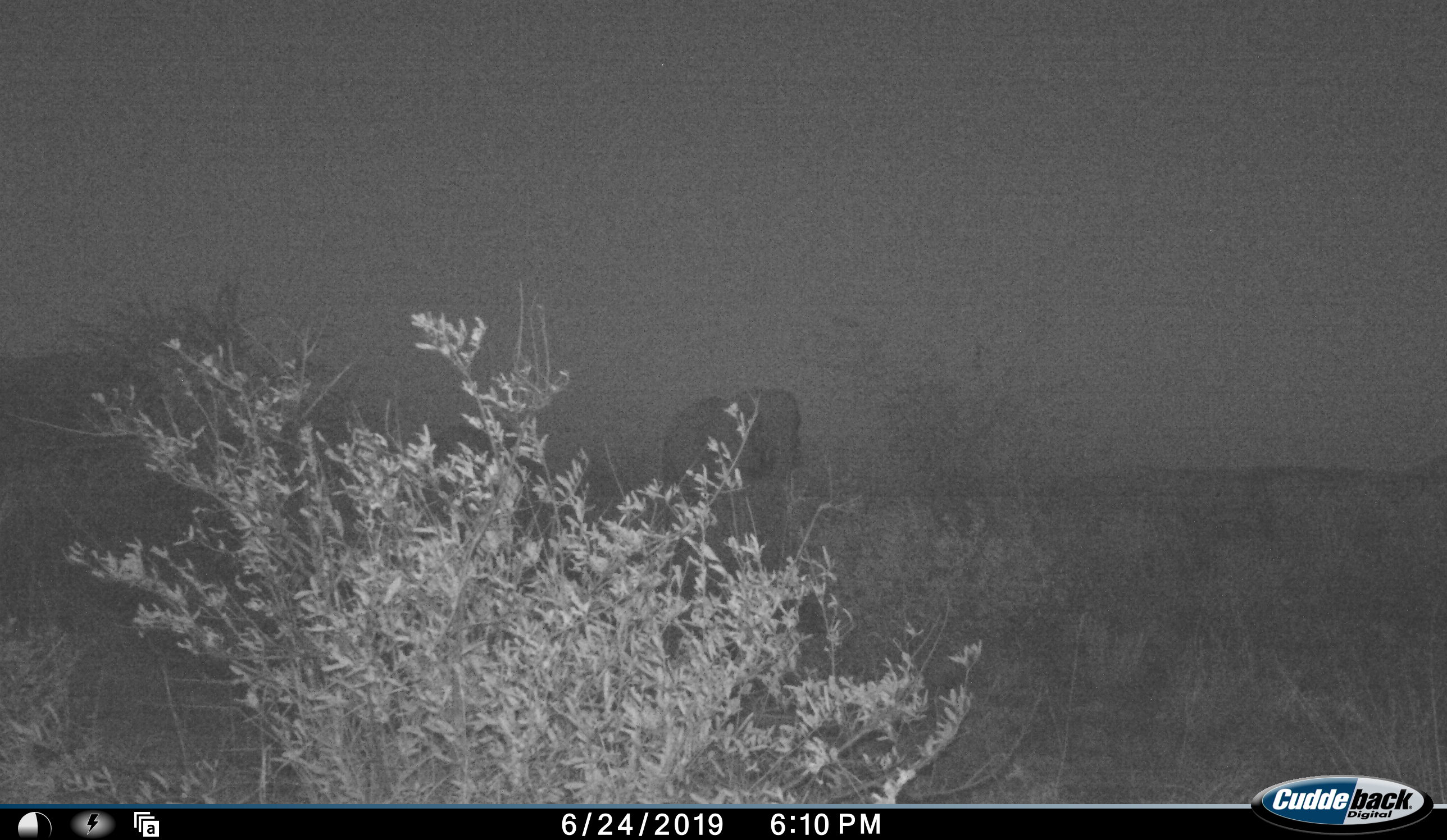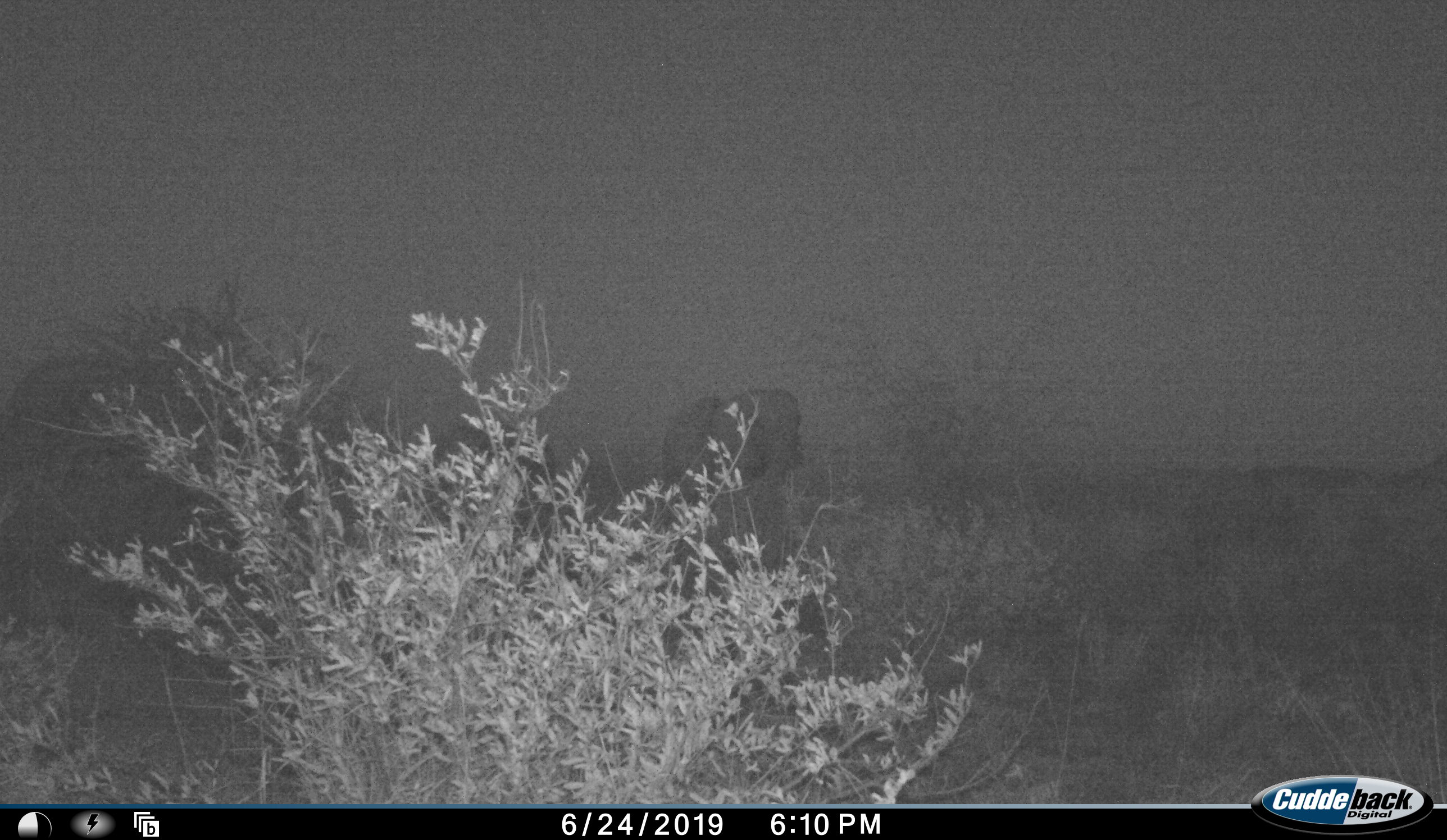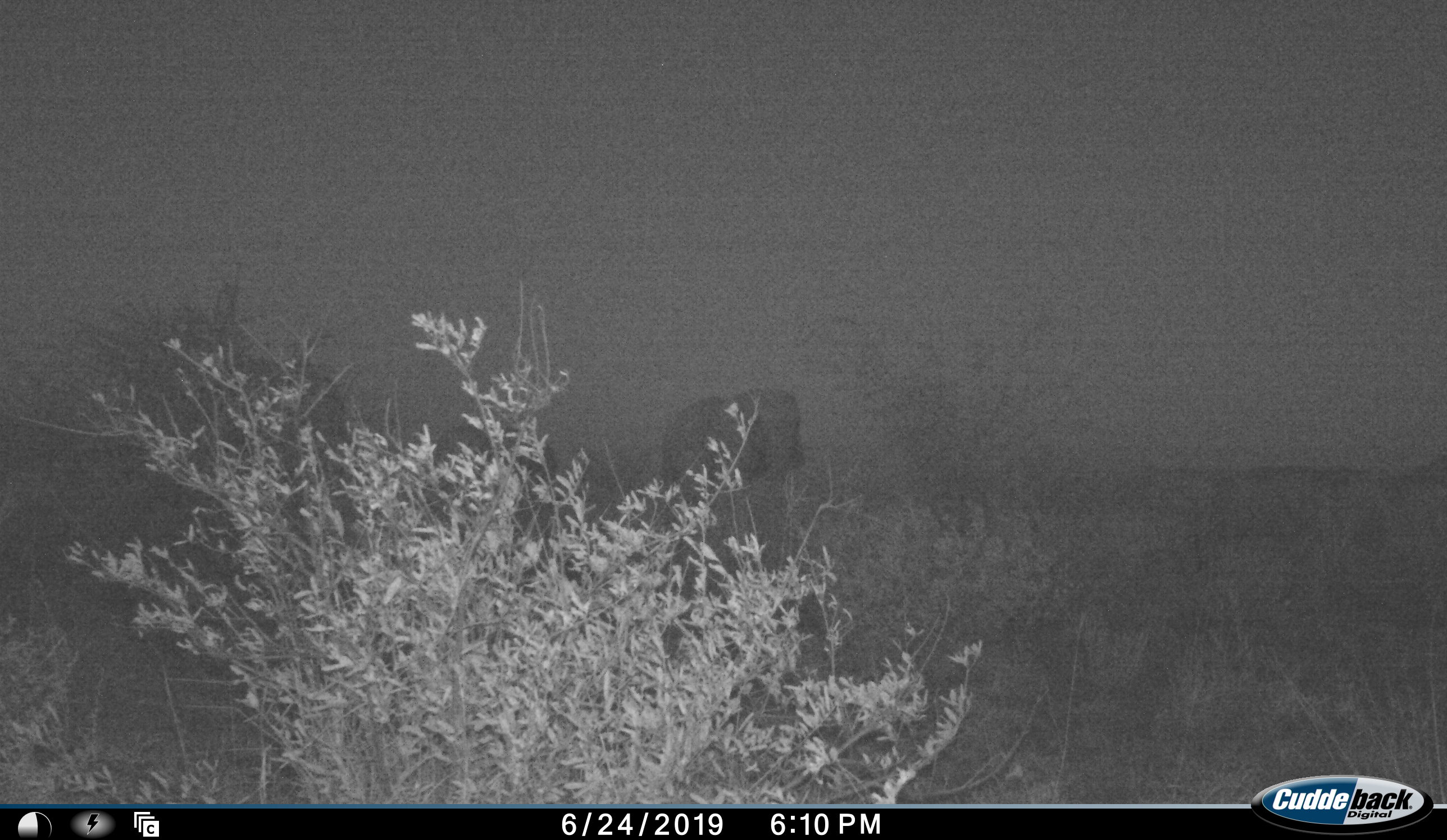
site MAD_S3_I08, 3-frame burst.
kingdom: Animalia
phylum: Chordata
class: Mammalia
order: Proboscidea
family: Elephantidae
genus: Loxodonta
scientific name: Loxodonta africana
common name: african bush elephant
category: elephant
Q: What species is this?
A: Elephant (african bush elephant) (Loxodonta africana).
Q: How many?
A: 2.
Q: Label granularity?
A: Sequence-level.